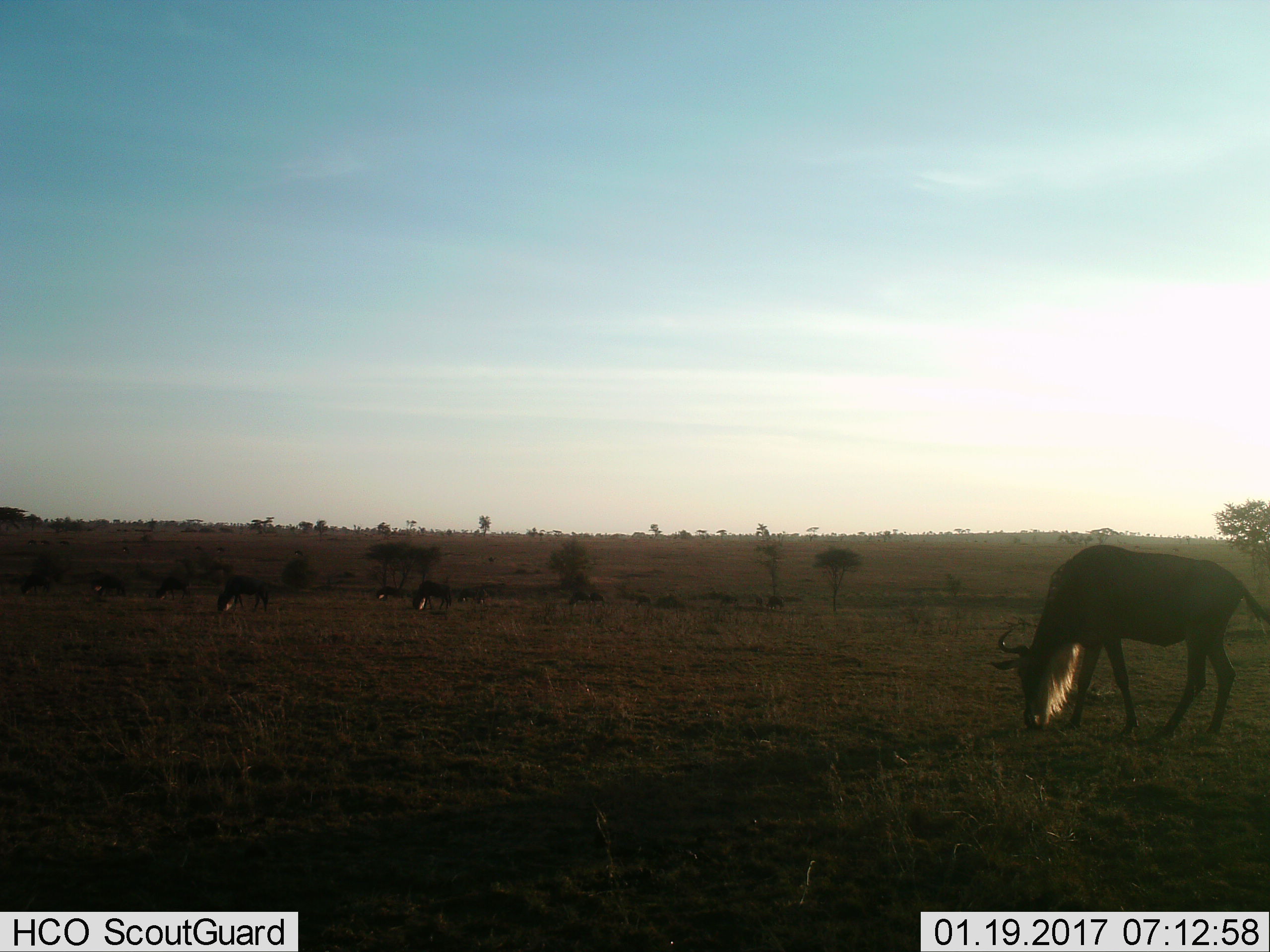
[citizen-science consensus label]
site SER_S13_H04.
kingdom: Animalia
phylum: Chordata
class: Mammalia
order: Artiodactyla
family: Bovidae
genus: Connochaetes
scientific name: Connochaetes taurinus taurinus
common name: blue wildebeest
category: wildebeestblue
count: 1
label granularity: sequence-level